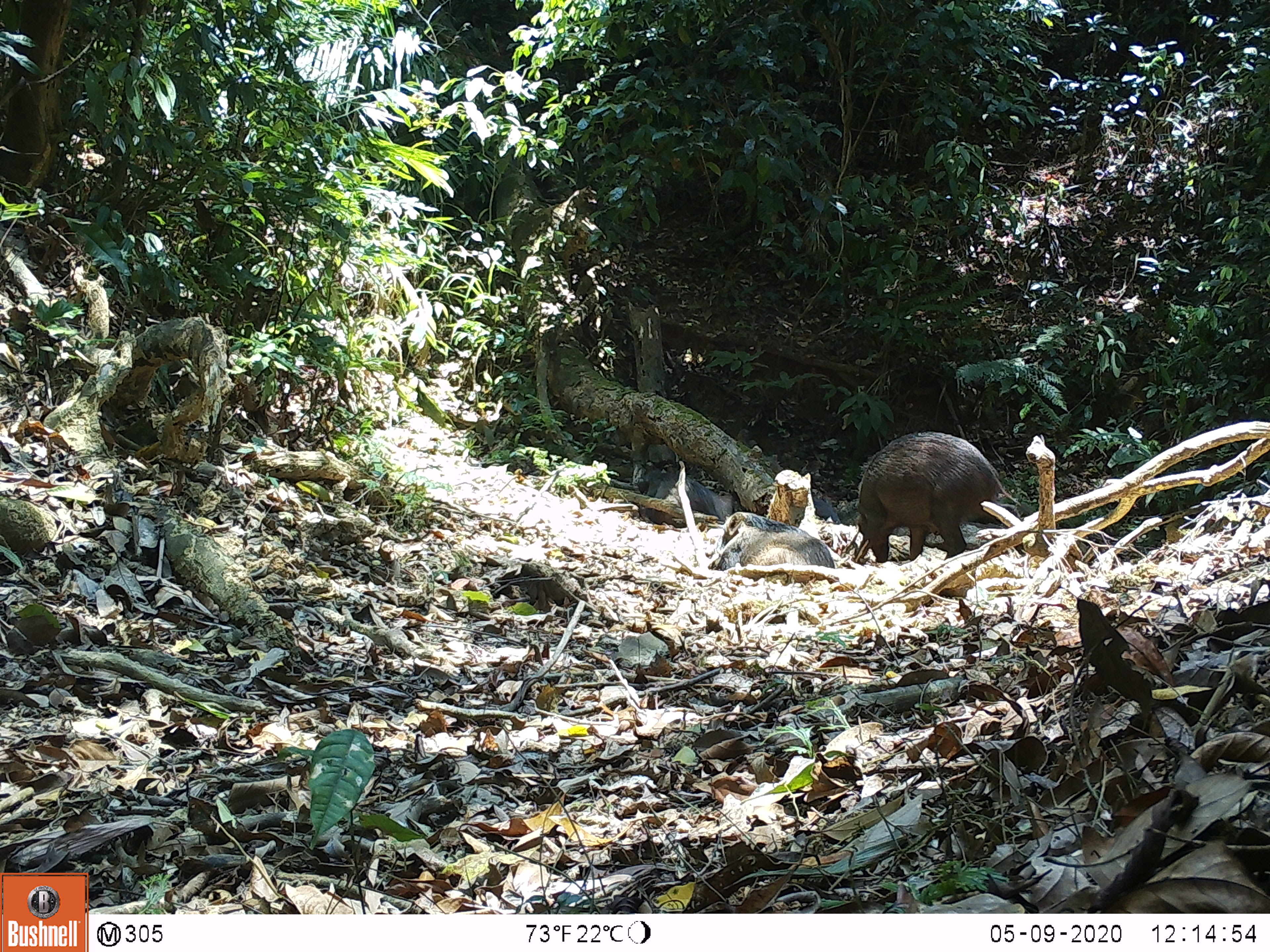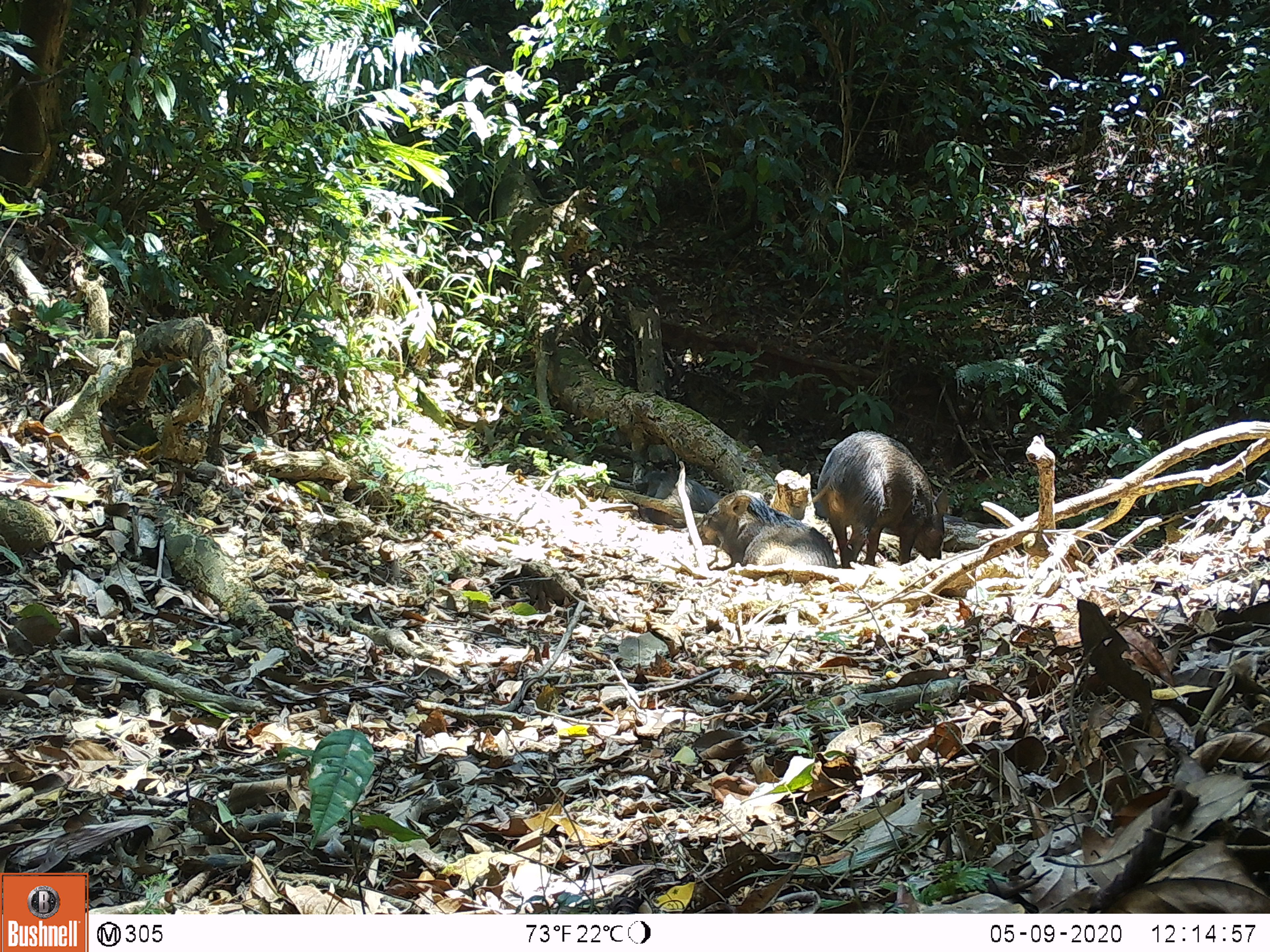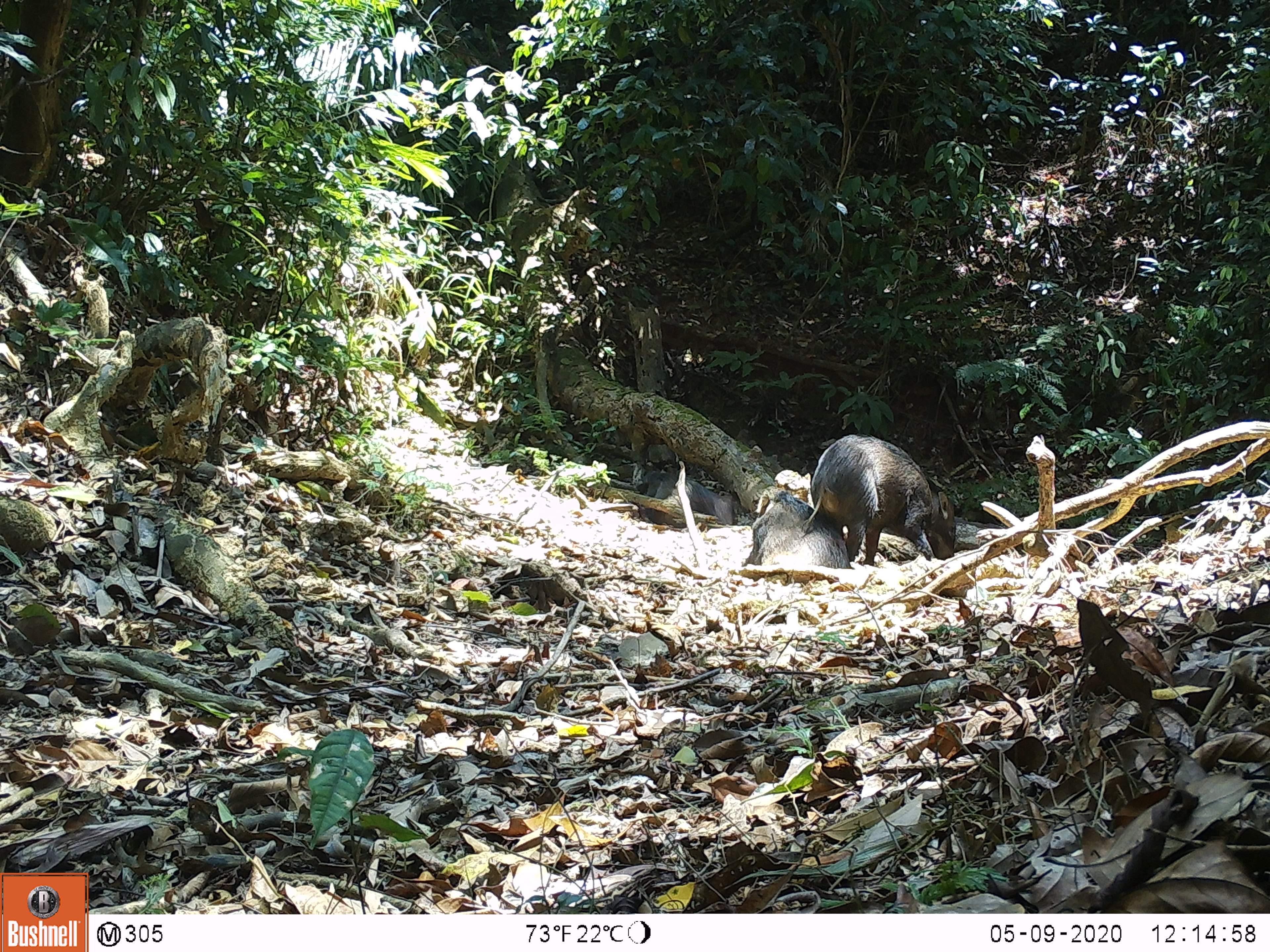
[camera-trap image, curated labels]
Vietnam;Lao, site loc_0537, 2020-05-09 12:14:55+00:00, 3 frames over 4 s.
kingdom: Animalia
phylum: Chordata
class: Mammalia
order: Artiodactyla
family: Suidae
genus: Sus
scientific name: Sus scrofa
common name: eurasian wild pig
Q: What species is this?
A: Eurasian wild pig (Sus scrofa).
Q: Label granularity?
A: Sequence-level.